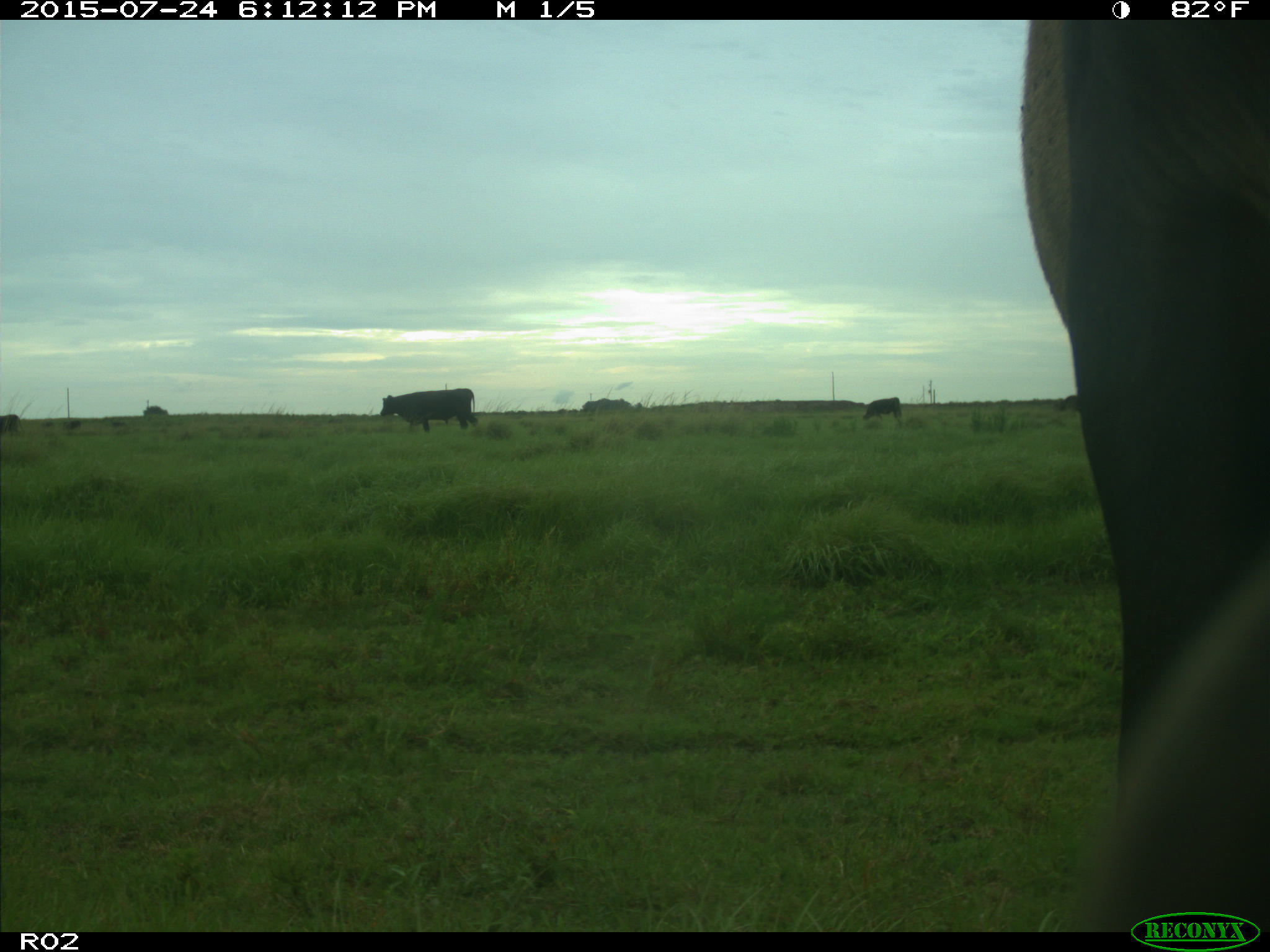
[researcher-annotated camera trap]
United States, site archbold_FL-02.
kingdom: Animalia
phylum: Chordata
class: Mammalia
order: Artiodactyla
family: Bovidae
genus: Bos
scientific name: Bos taurus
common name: domestic cow